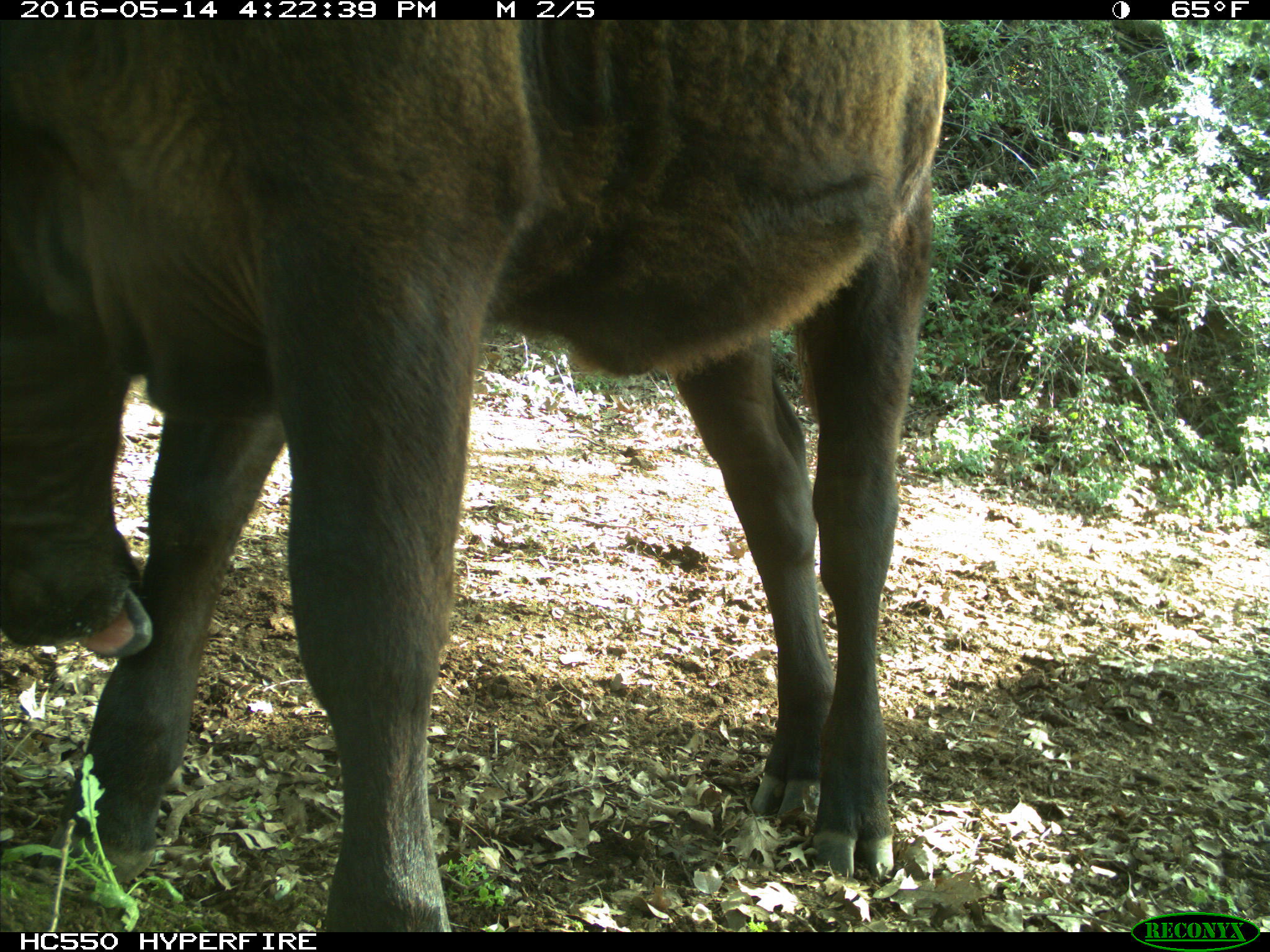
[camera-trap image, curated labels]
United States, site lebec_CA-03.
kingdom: Animalia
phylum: Chordata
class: Mammalia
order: Artiodactyla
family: Bovidae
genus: Bos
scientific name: Bos taurus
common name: domestic cow